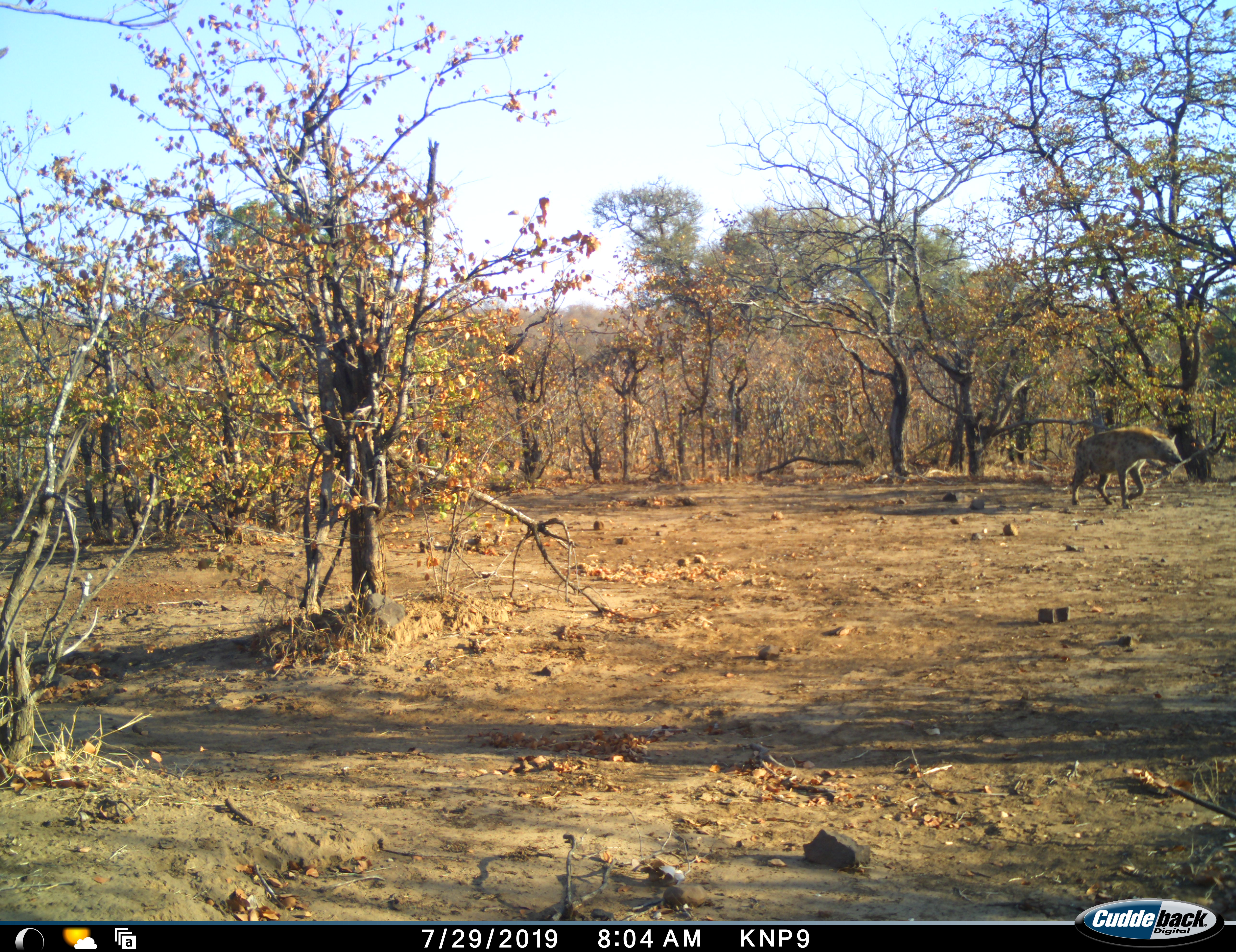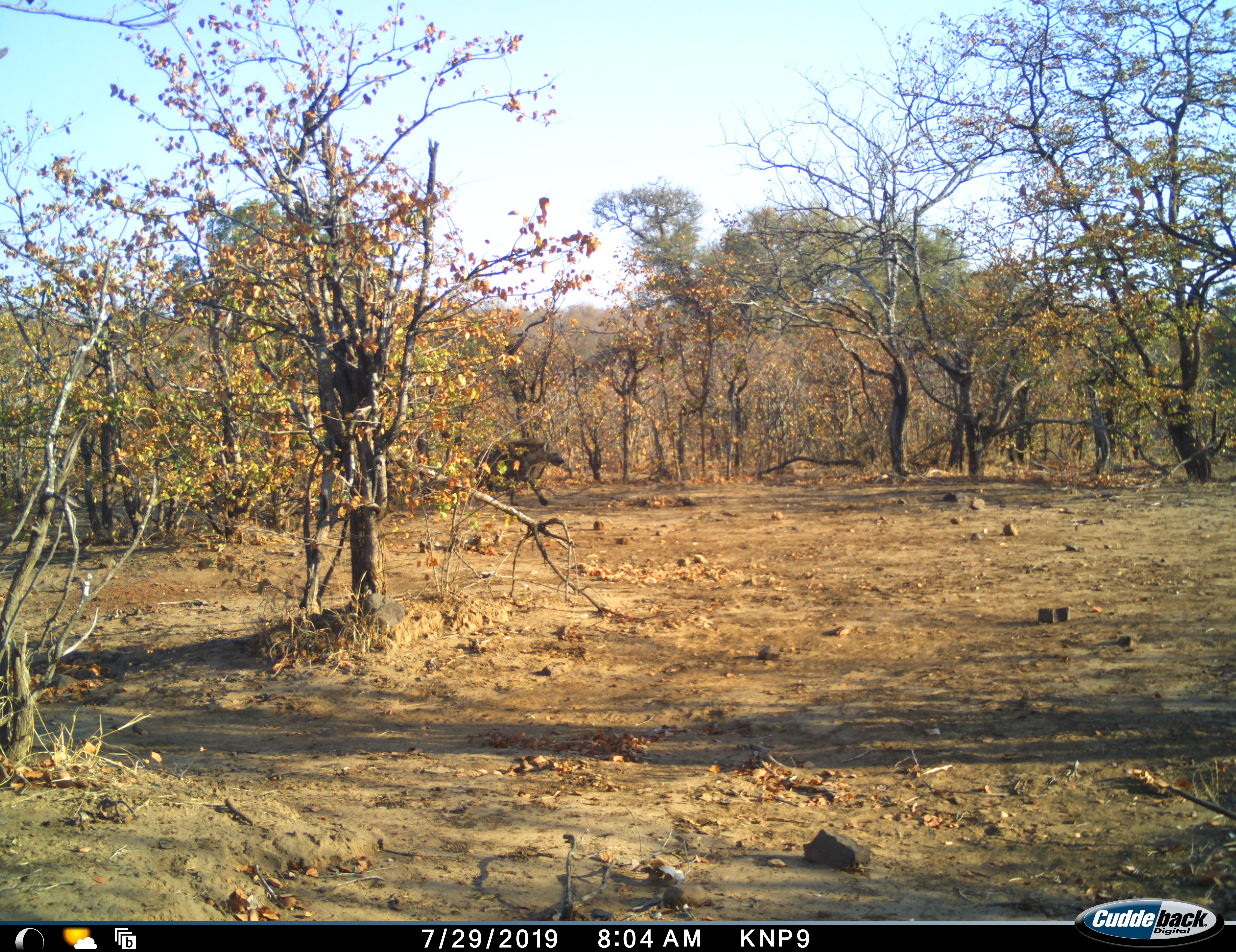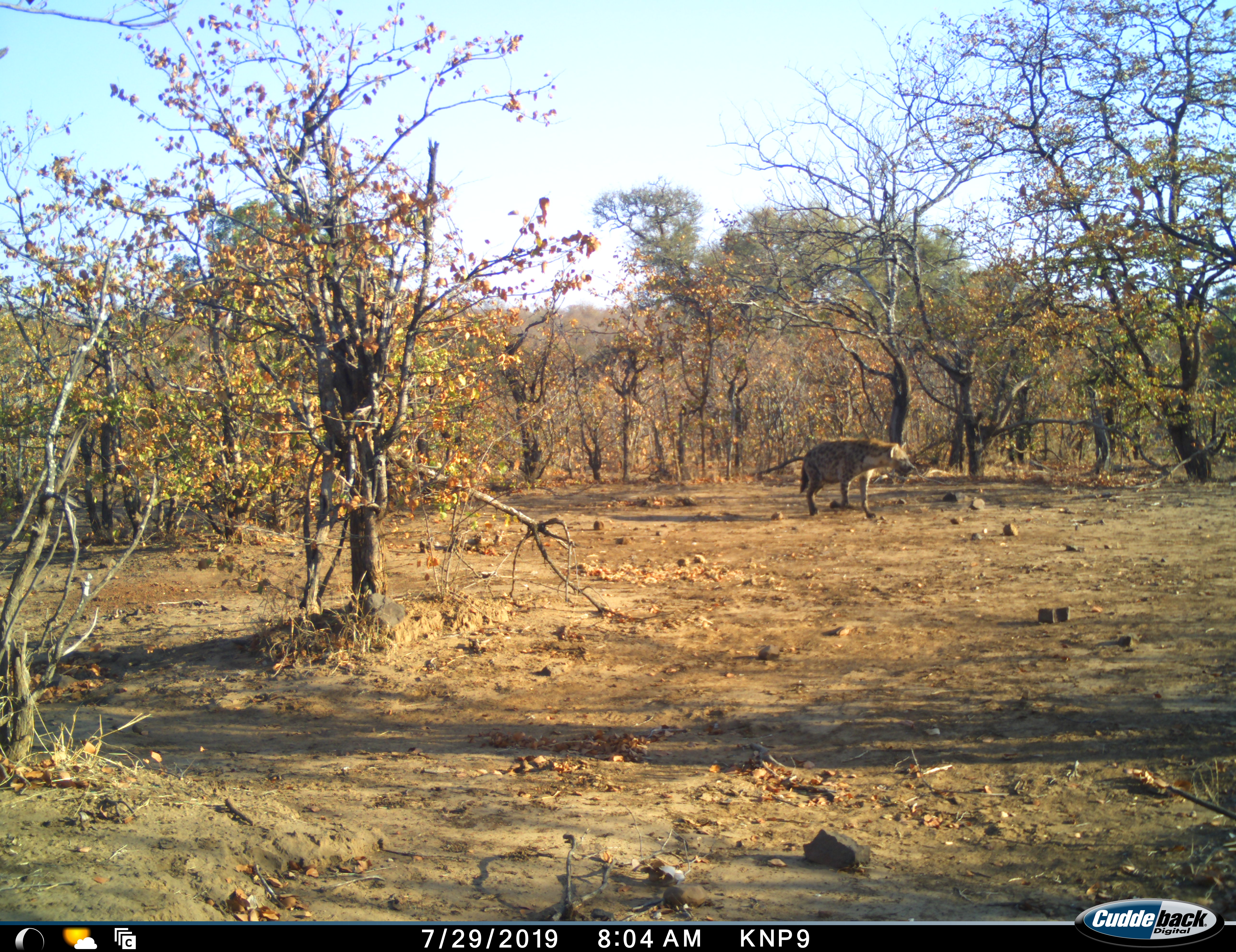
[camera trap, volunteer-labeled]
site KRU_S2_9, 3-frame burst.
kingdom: Animalia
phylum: Chordata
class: Mammalia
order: Carnivora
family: Hyaenidae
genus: Crocuta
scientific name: Crocuta crocuta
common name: spotted hyena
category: hyenaspotted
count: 1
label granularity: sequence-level